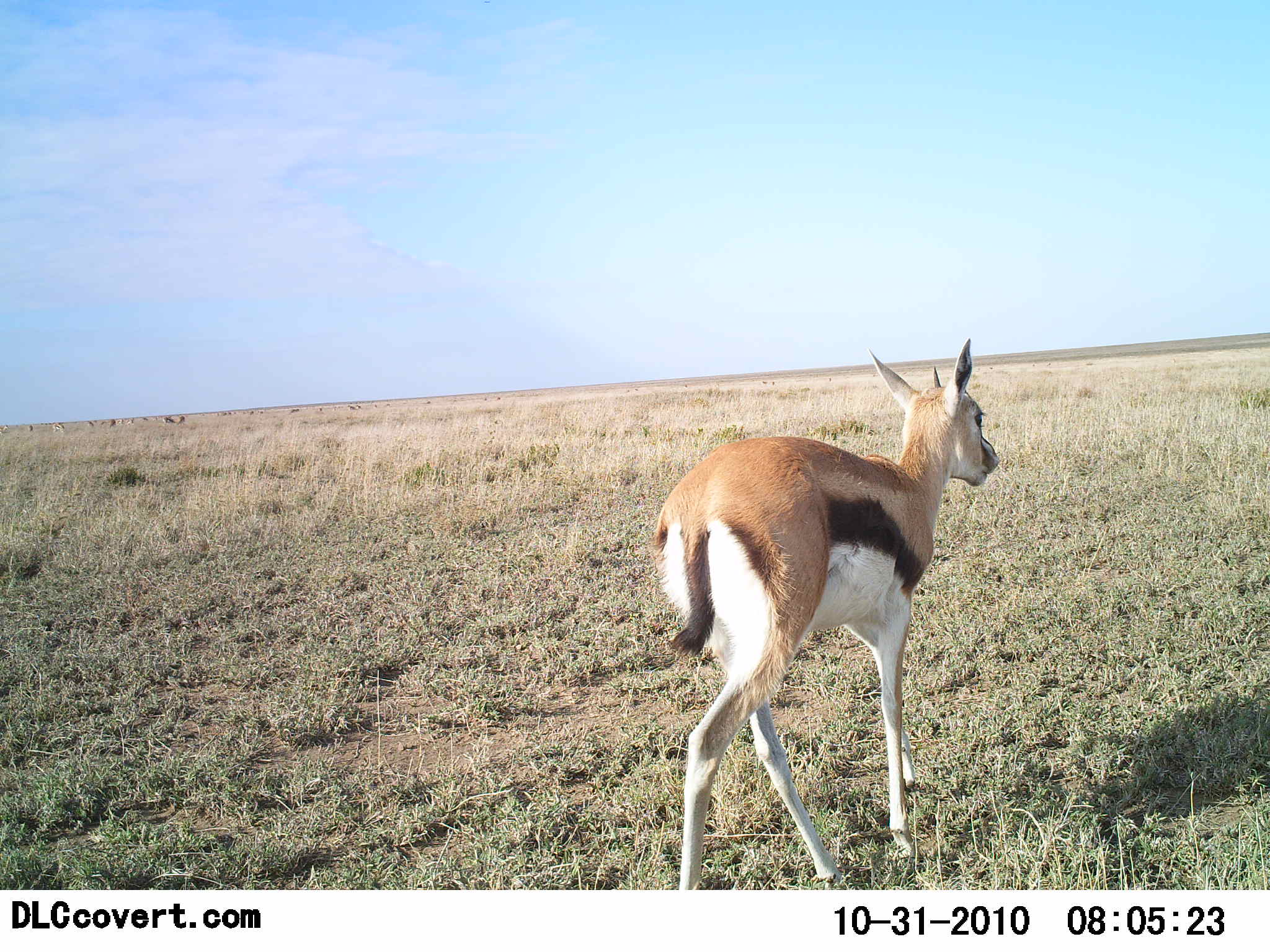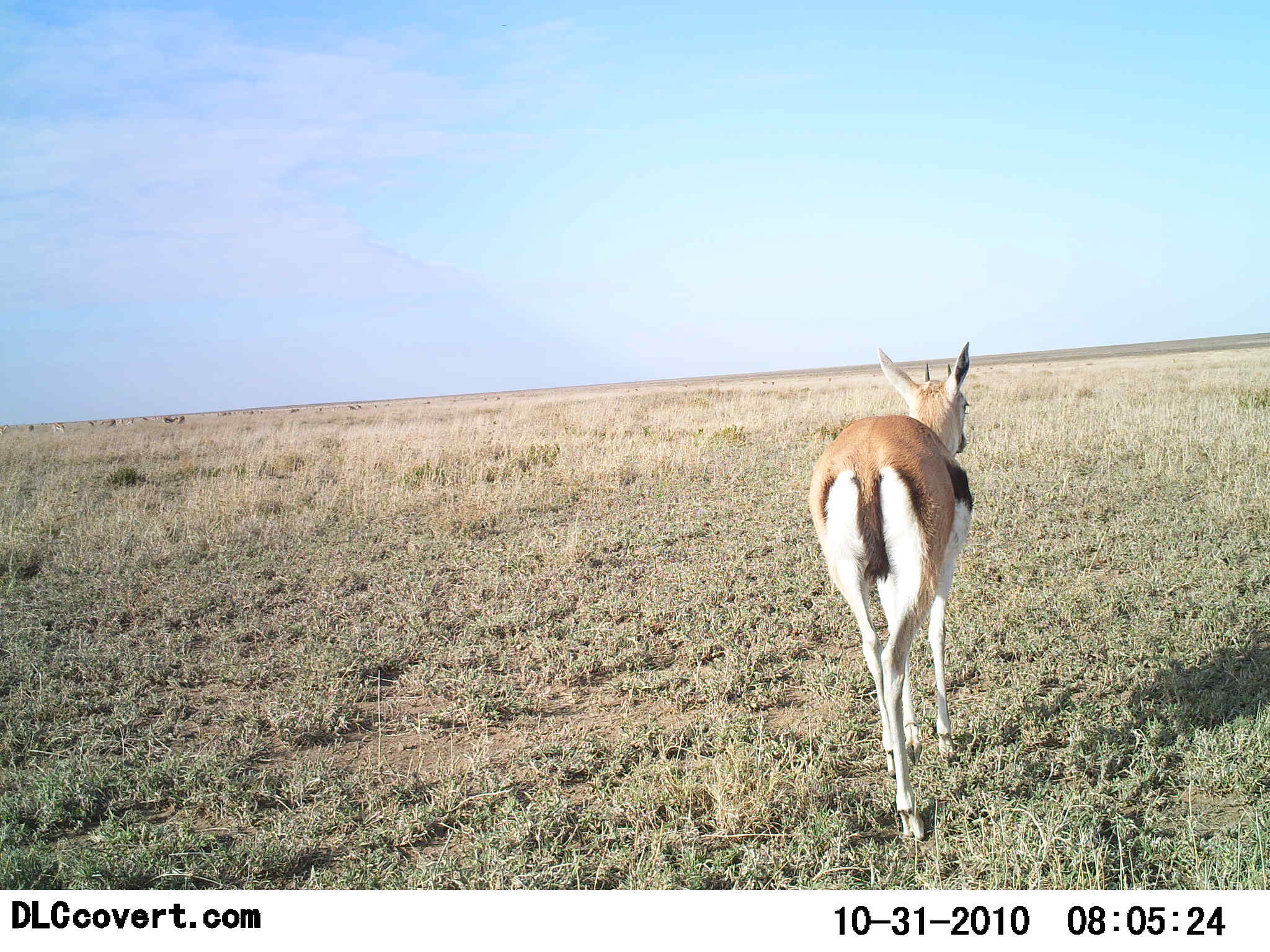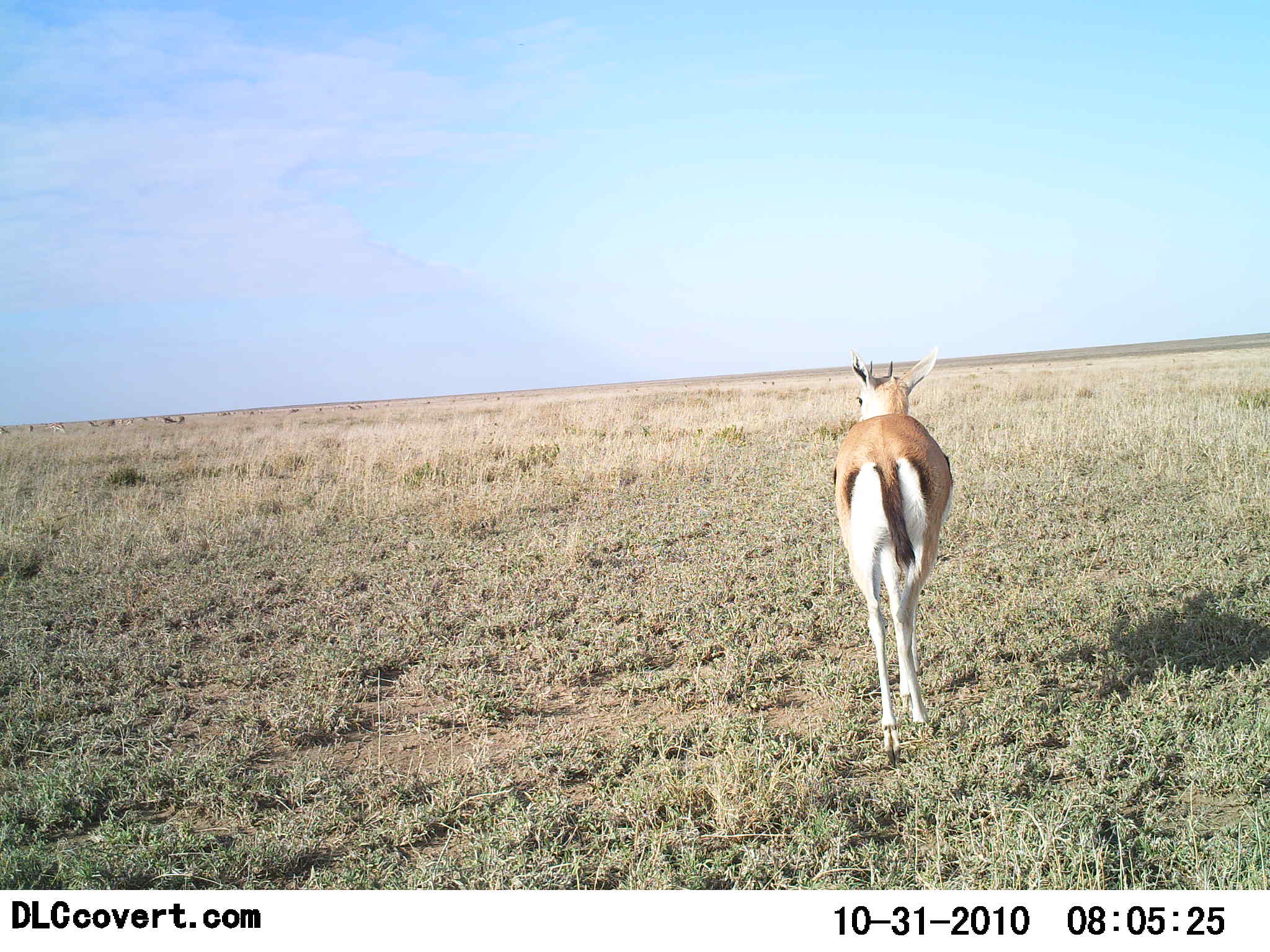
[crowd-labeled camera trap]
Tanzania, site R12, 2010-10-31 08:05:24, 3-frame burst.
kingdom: Animalia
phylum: Chordata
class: Mammalia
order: Artiodactyla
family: Bovidae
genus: Eudorcas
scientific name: Eudorcas thomsonii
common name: thomson's gazelle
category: gazellethomsons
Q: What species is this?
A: Gazellethomsons (thomson's gazelle) (Eudorcas thomsonii).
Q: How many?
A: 1.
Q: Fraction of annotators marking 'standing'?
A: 5%.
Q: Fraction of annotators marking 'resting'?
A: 0%.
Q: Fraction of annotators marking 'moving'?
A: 89%.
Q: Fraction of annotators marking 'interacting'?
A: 0%.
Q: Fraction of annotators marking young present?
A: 0%.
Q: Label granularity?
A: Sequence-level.